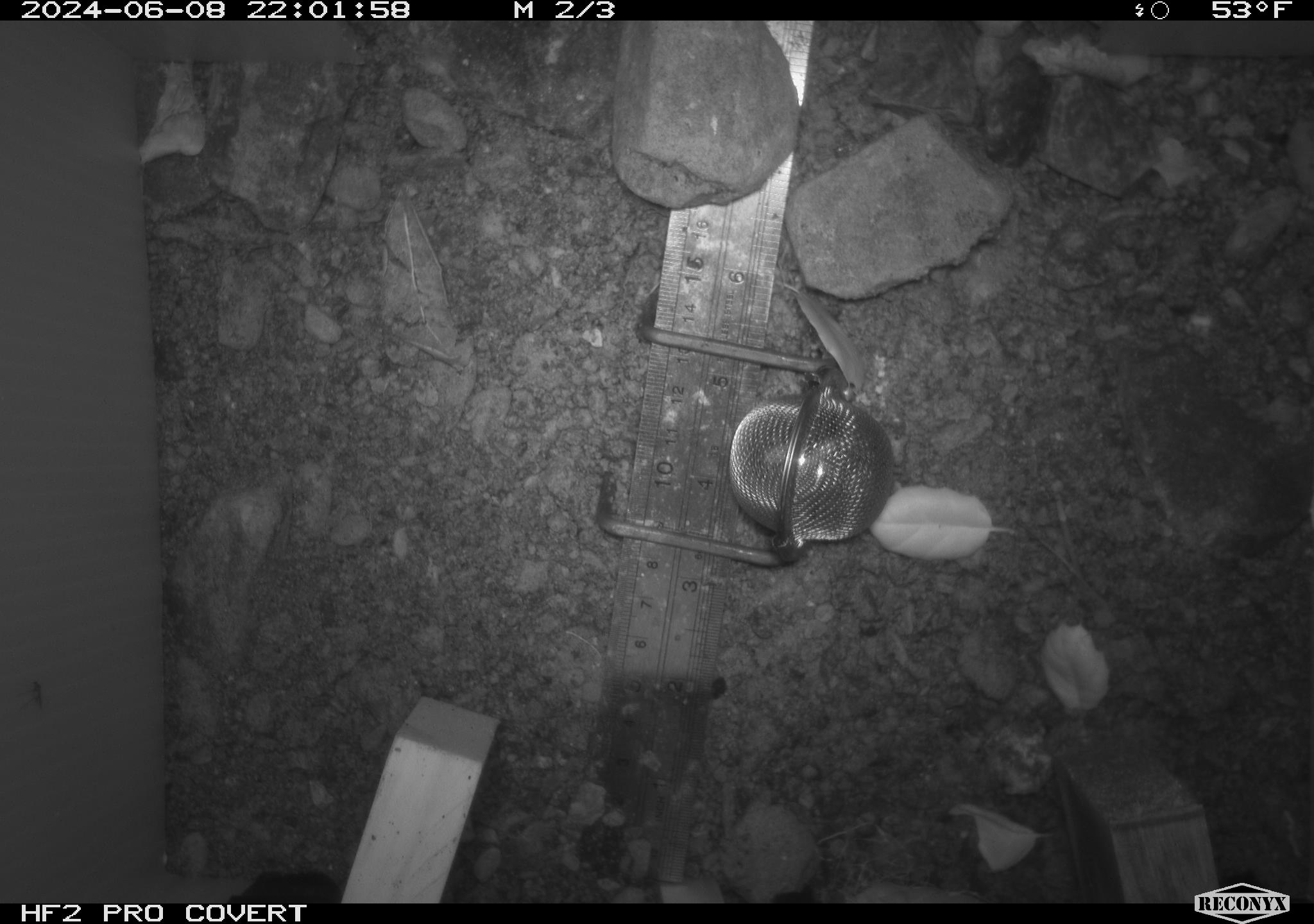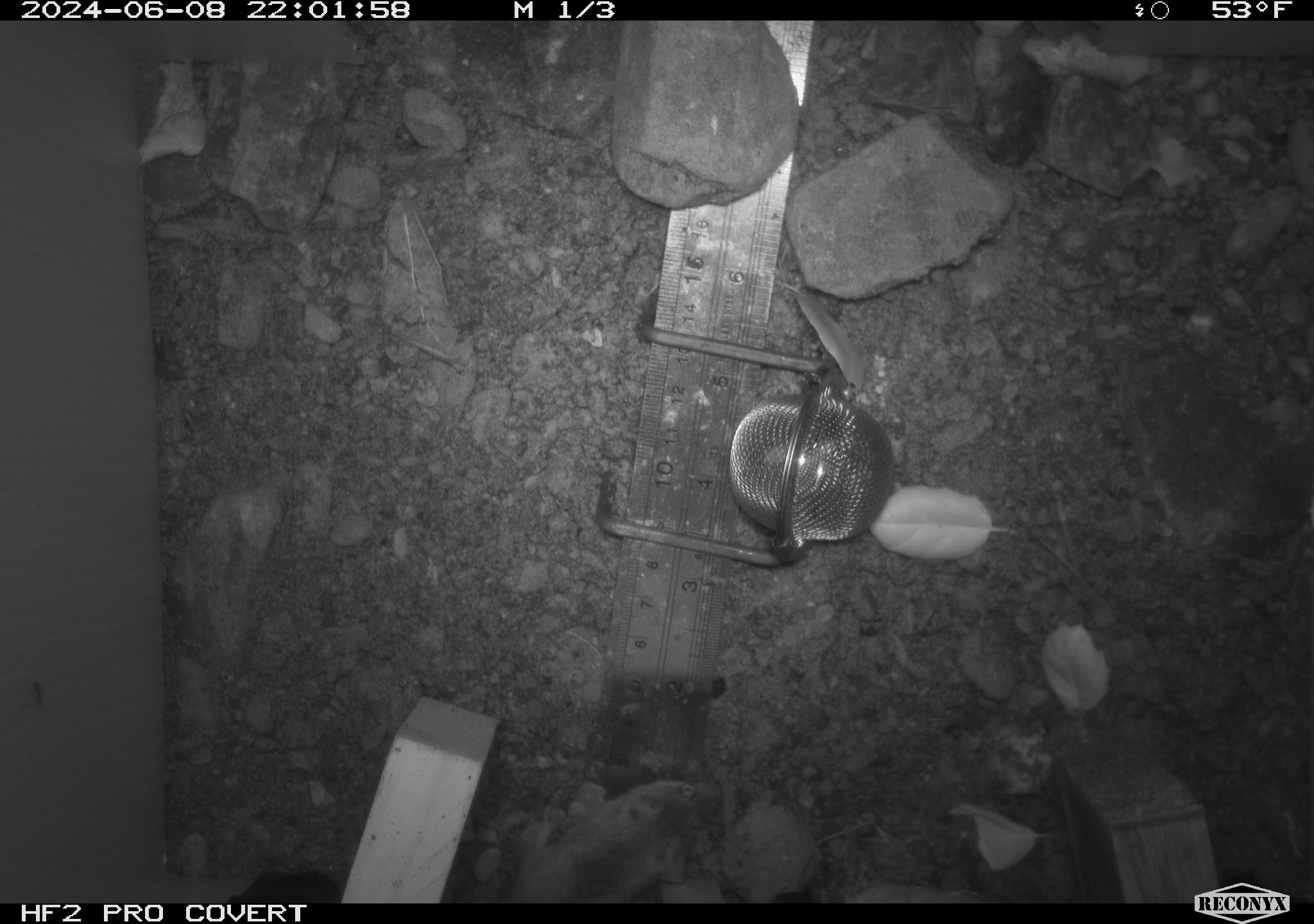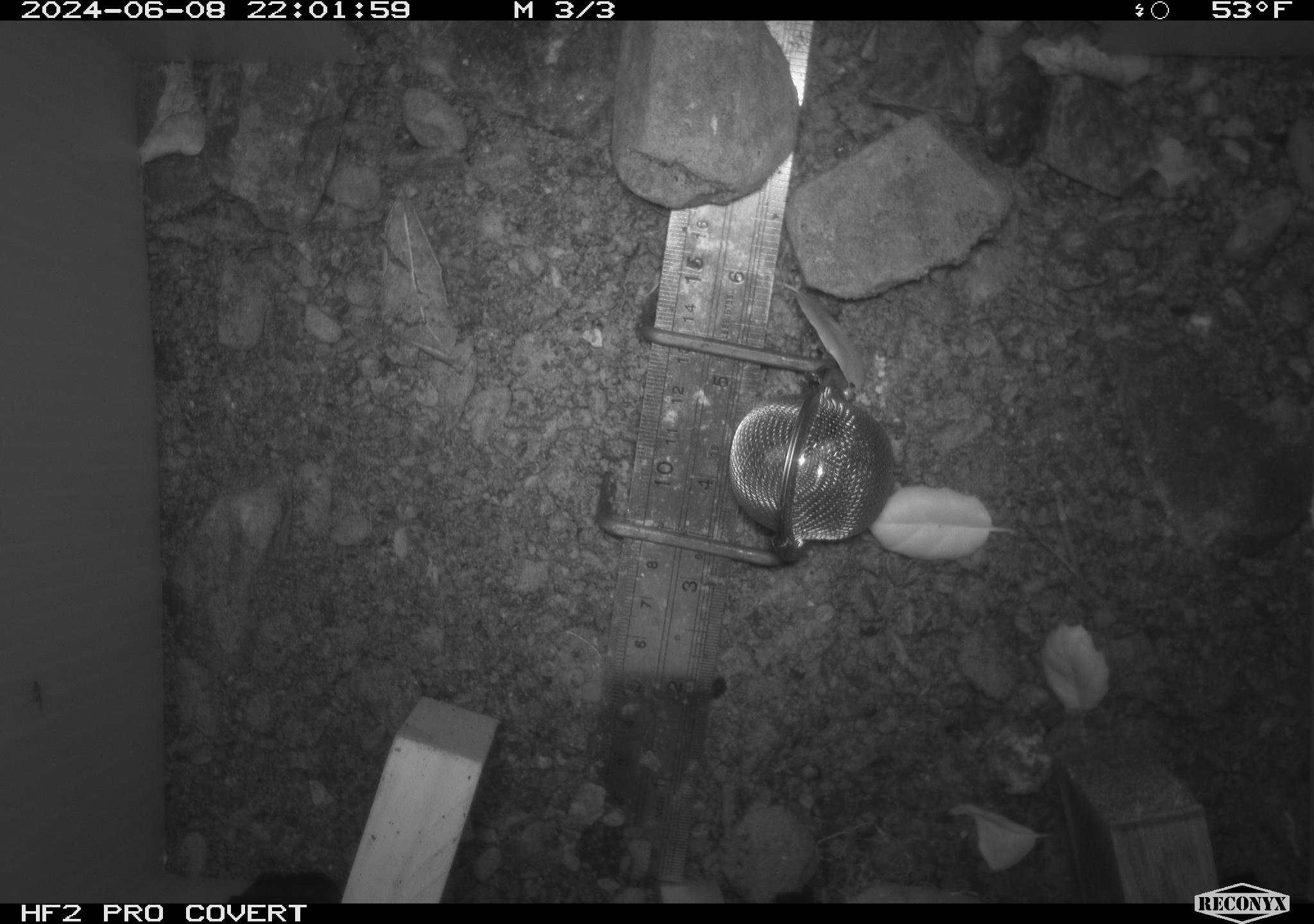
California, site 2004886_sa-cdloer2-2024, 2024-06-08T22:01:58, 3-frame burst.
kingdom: Animalia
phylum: Arthropoda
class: Insecta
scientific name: Insecta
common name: insect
Insect (Insecta).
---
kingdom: Animalia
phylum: Chordata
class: Mammalia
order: Rodentia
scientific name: Rodentia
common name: mouse species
Mouse species (Rodentia).